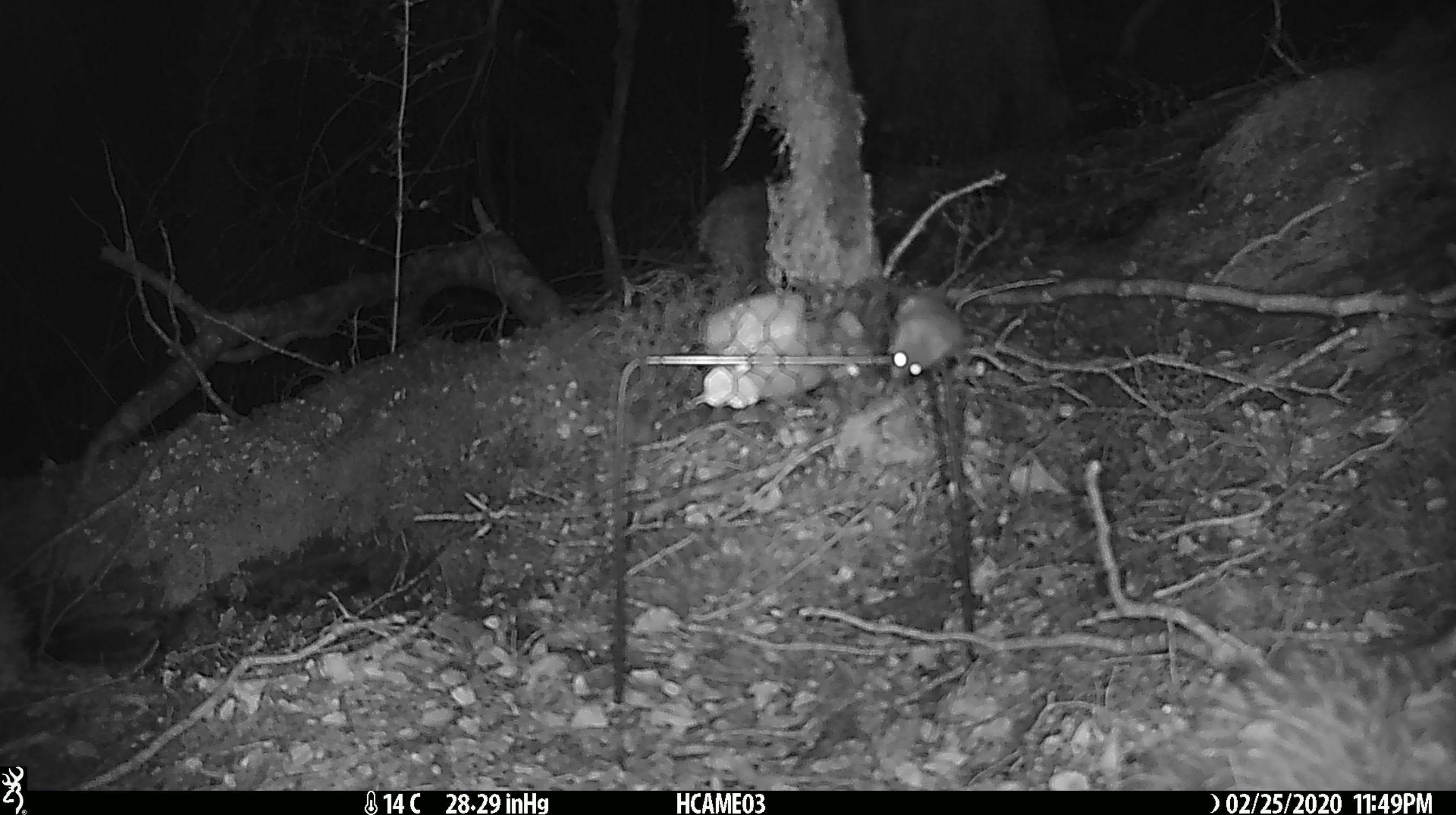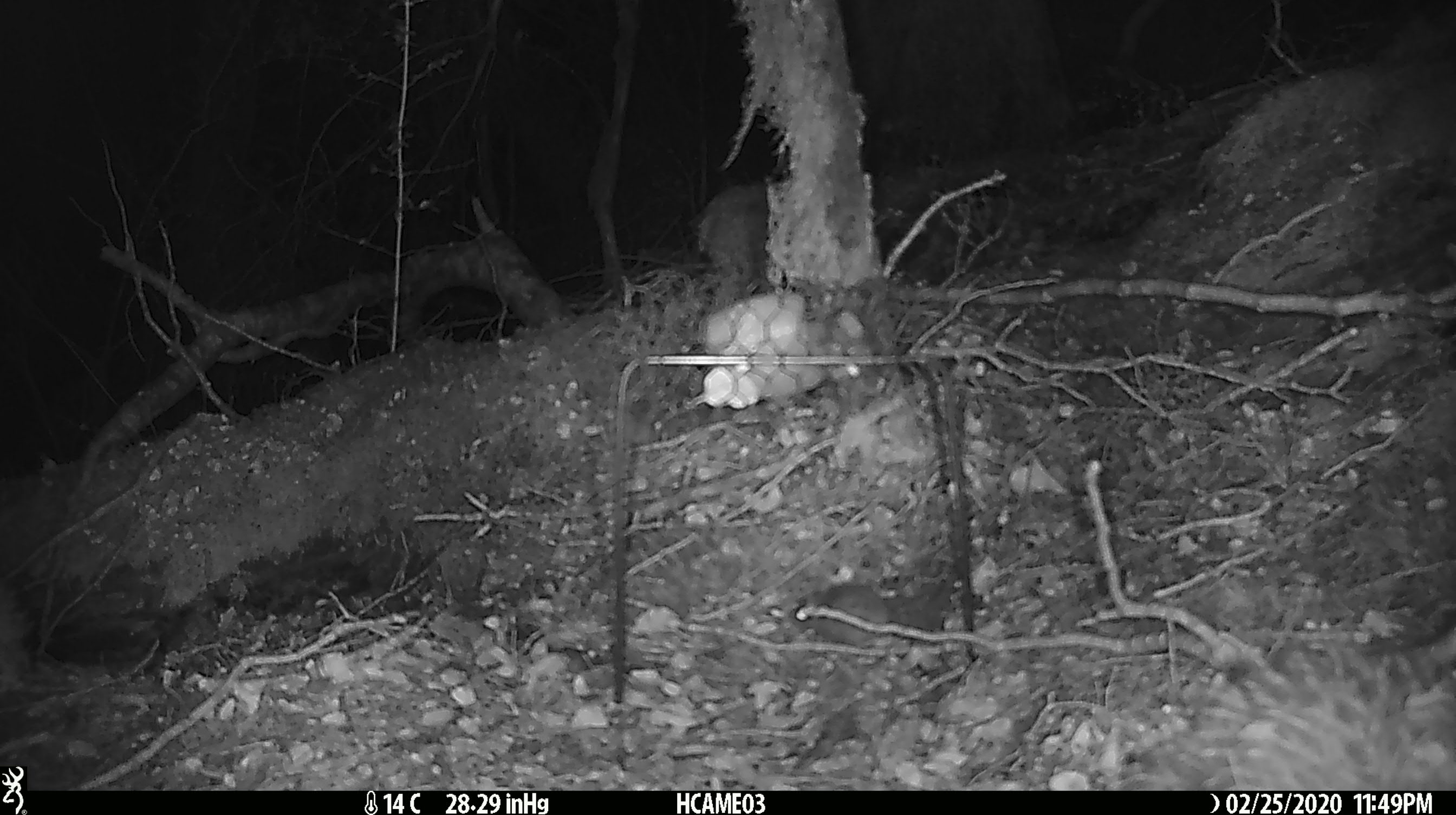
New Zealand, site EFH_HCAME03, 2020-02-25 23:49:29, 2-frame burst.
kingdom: Animalia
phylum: Chordata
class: Mammalia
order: Rodentia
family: Muridae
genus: Mus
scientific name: Mus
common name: mouse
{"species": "mouse (Mus)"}